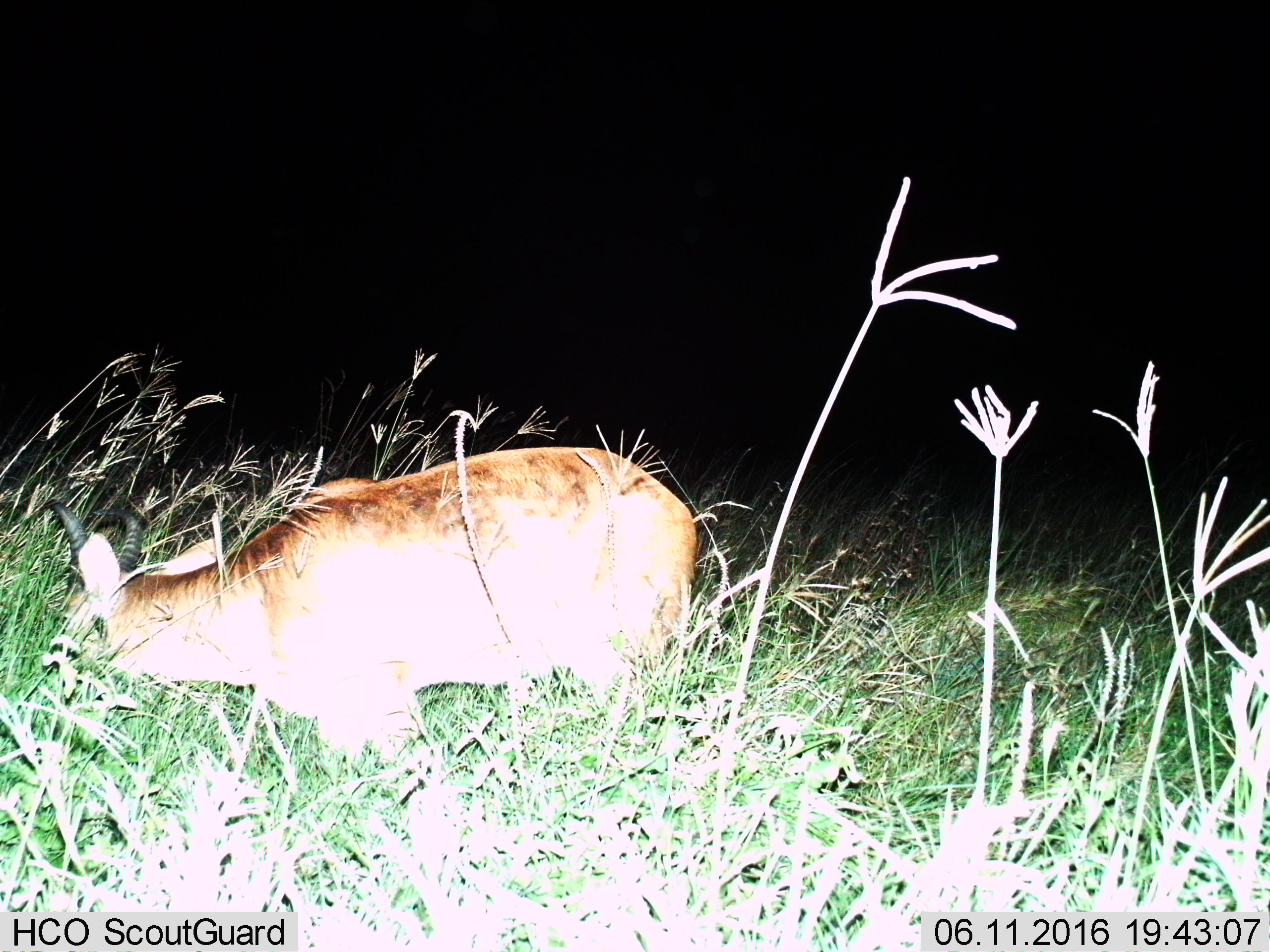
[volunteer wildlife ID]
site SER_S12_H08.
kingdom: Animalia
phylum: Chordata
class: Mammalia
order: Artiodactyla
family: Bovidae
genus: Redunca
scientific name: Redunca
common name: reedbuck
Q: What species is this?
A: Reedbuck (Redunca).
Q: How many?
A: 1.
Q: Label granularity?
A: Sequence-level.